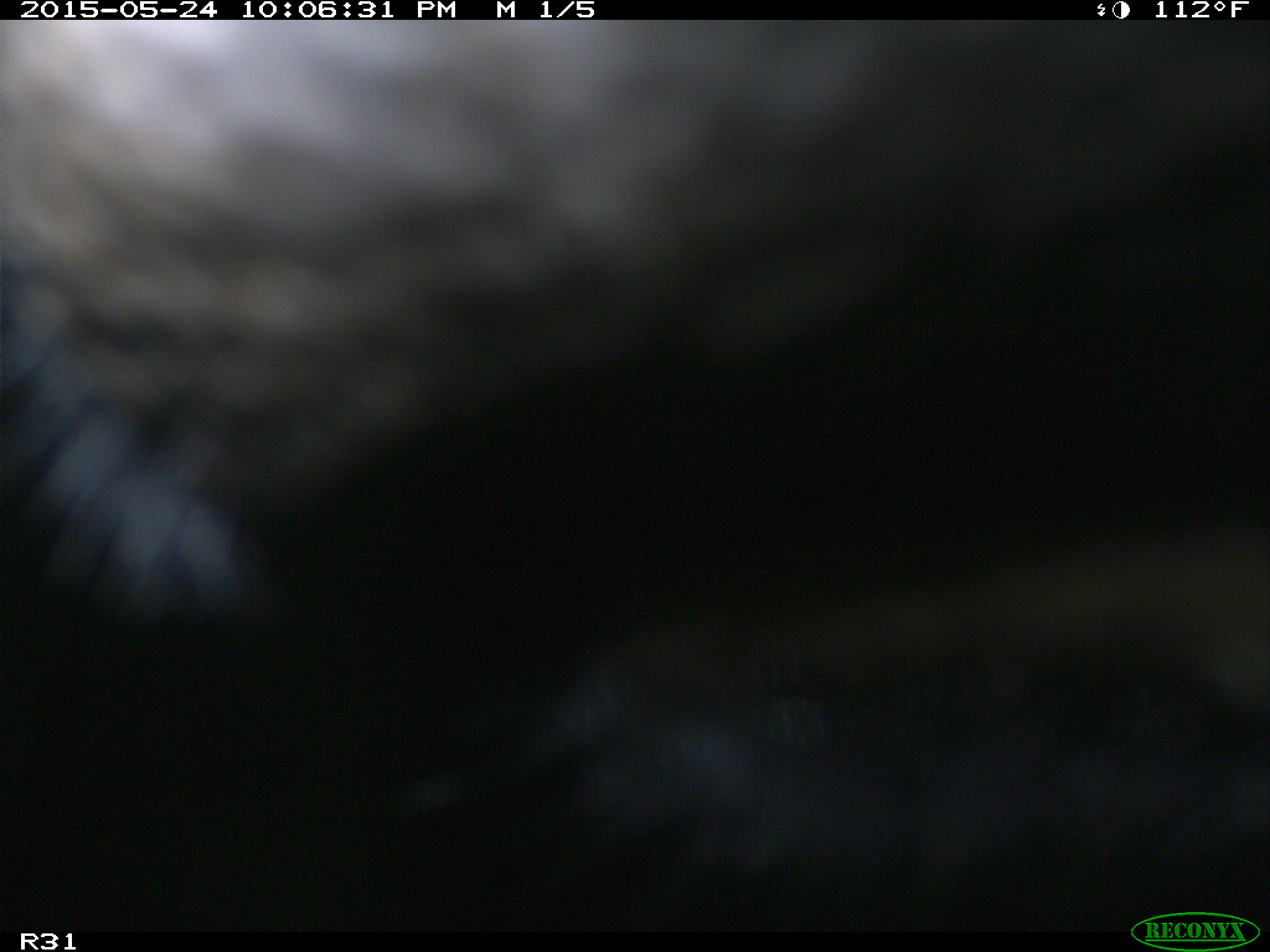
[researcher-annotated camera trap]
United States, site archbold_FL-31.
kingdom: Animalia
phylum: Chordata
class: Mammalia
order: Artiodactyla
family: Bovidae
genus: Bos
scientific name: Bos taurus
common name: domestic cow